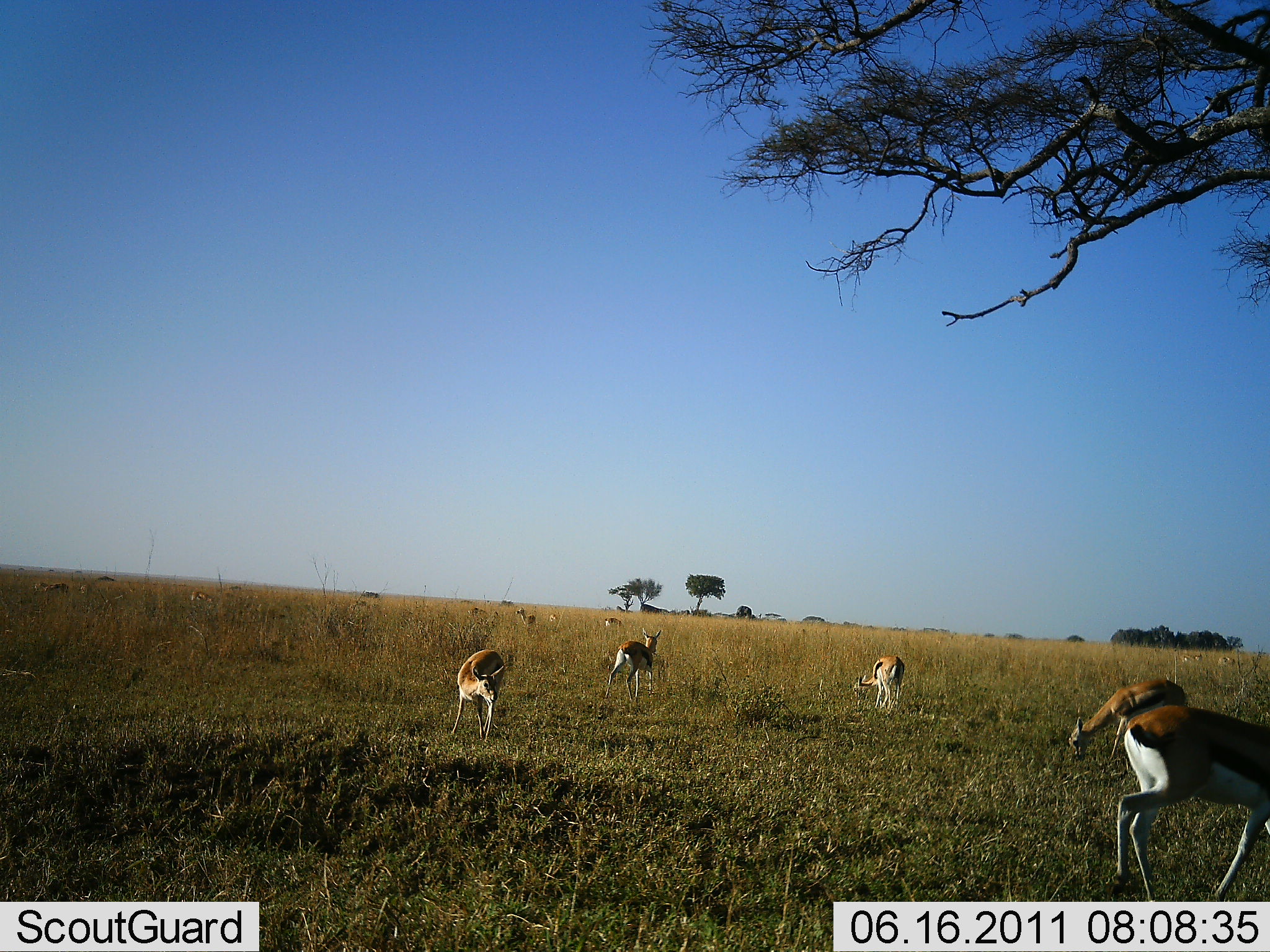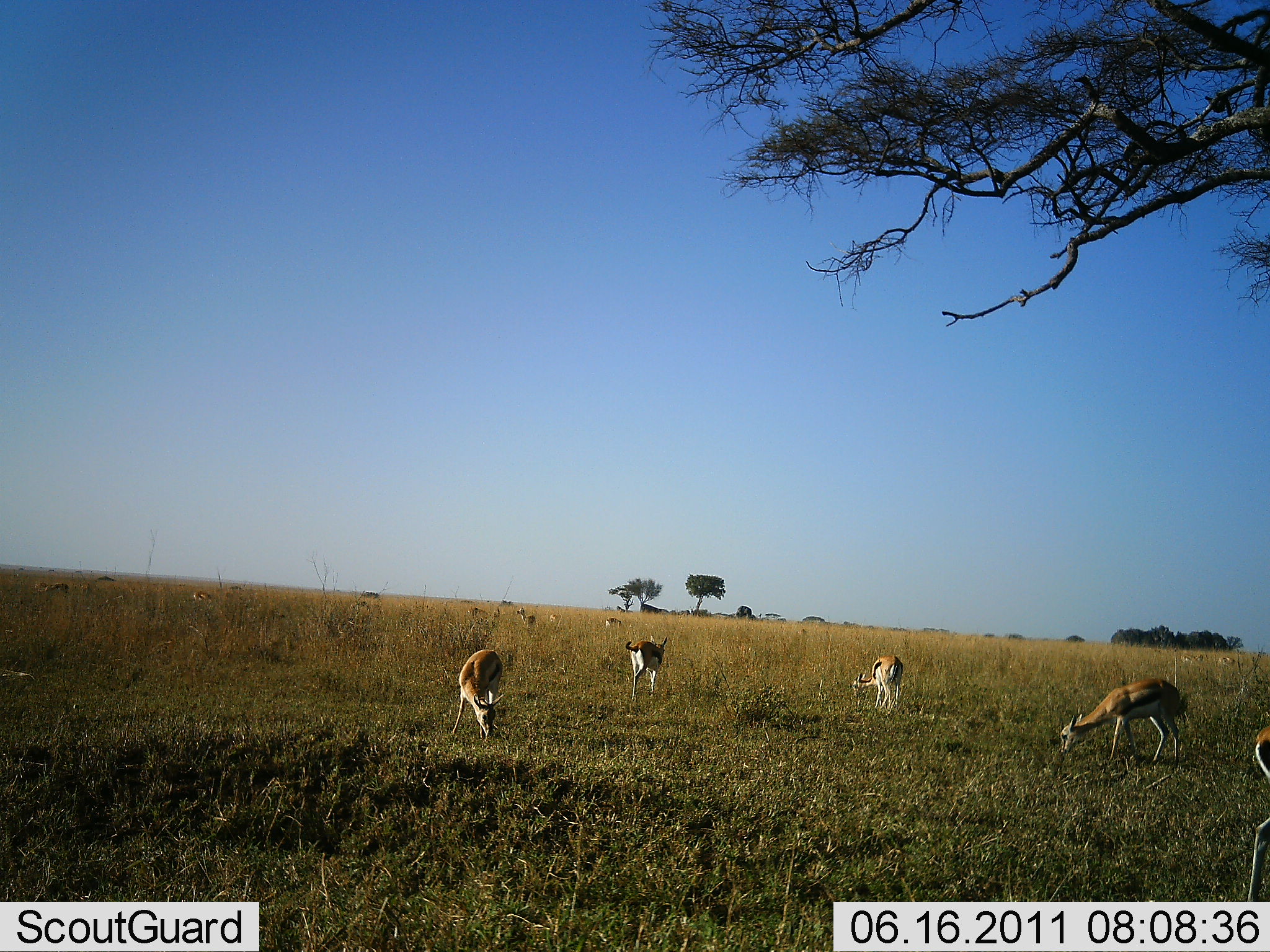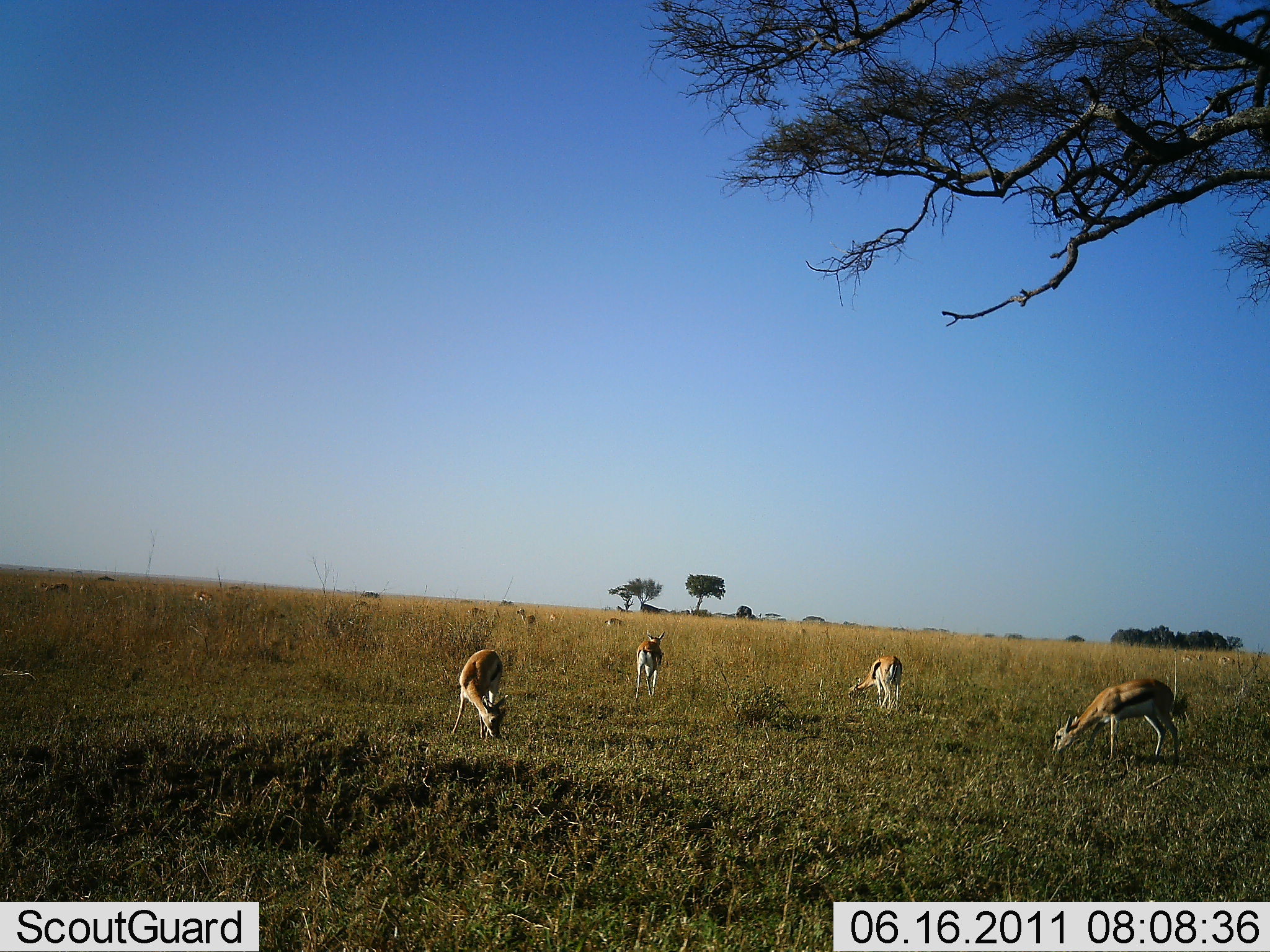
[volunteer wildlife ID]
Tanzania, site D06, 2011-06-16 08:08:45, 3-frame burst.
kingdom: Animalia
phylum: Chordata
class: Mammalia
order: Artiodactyla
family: Bovidae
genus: Eudorcas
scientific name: Eudorcas thomsonii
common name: thomson's gazelle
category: gazellethomsons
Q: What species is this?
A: Gazellethomsons (thomson's gazelle) (Eudorcas thomsonii).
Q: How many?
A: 6.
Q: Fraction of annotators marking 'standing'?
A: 31%.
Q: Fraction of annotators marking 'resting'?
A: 0%.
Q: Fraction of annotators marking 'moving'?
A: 31%.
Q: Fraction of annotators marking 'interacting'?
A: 0%.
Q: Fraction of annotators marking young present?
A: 0%.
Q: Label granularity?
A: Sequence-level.